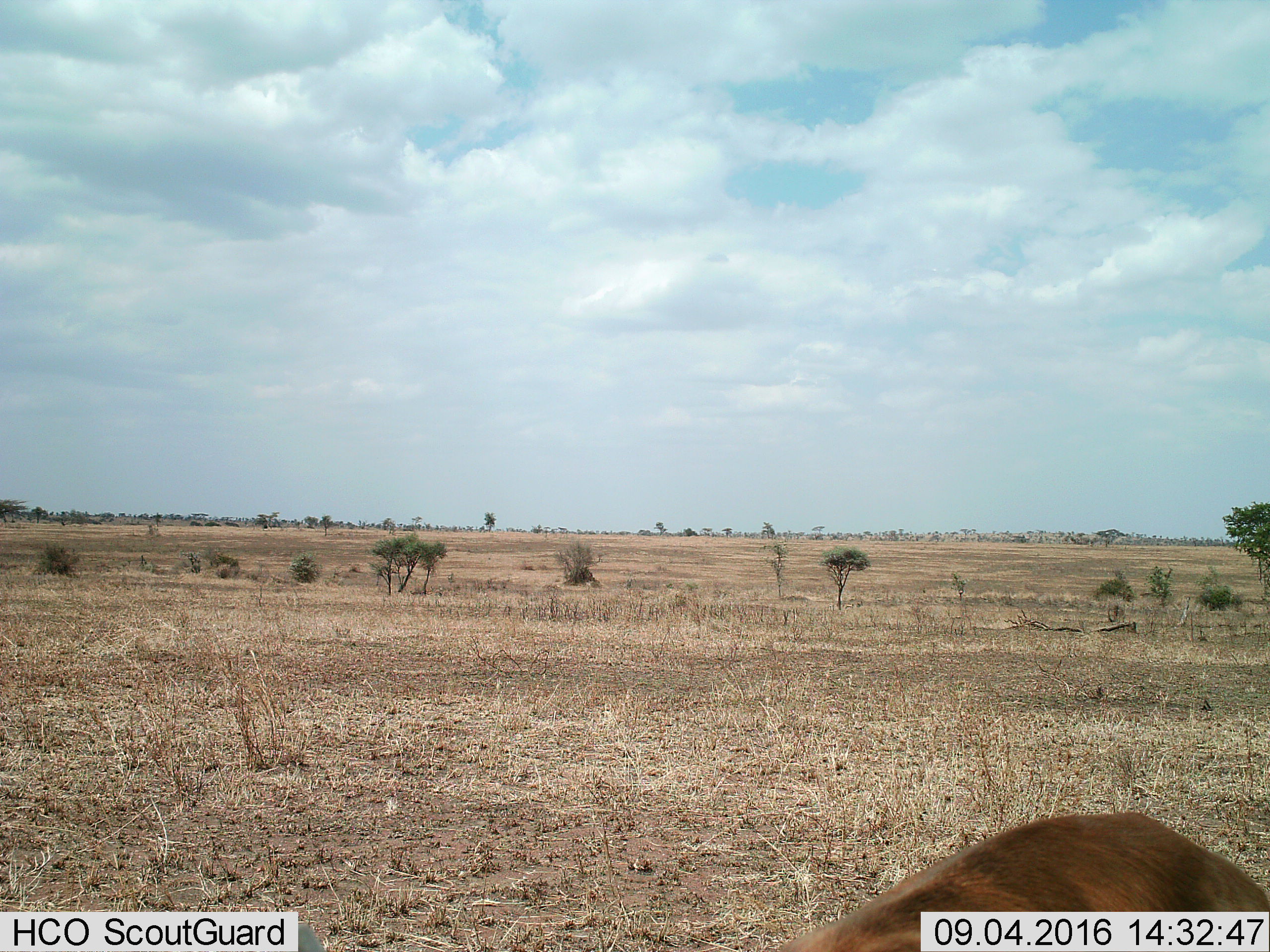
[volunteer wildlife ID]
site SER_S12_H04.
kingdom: Animalia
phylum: Chordata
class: Mammalia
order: Artiodactyla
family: Bovidae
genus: Eudorcas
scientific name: Eudorcas thomsonii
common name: thomson's gazelle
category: gazellethomsons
Gazellethomsons (thomson's gazelle) (Eudorcas thomsonii), count 1. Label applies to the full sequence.